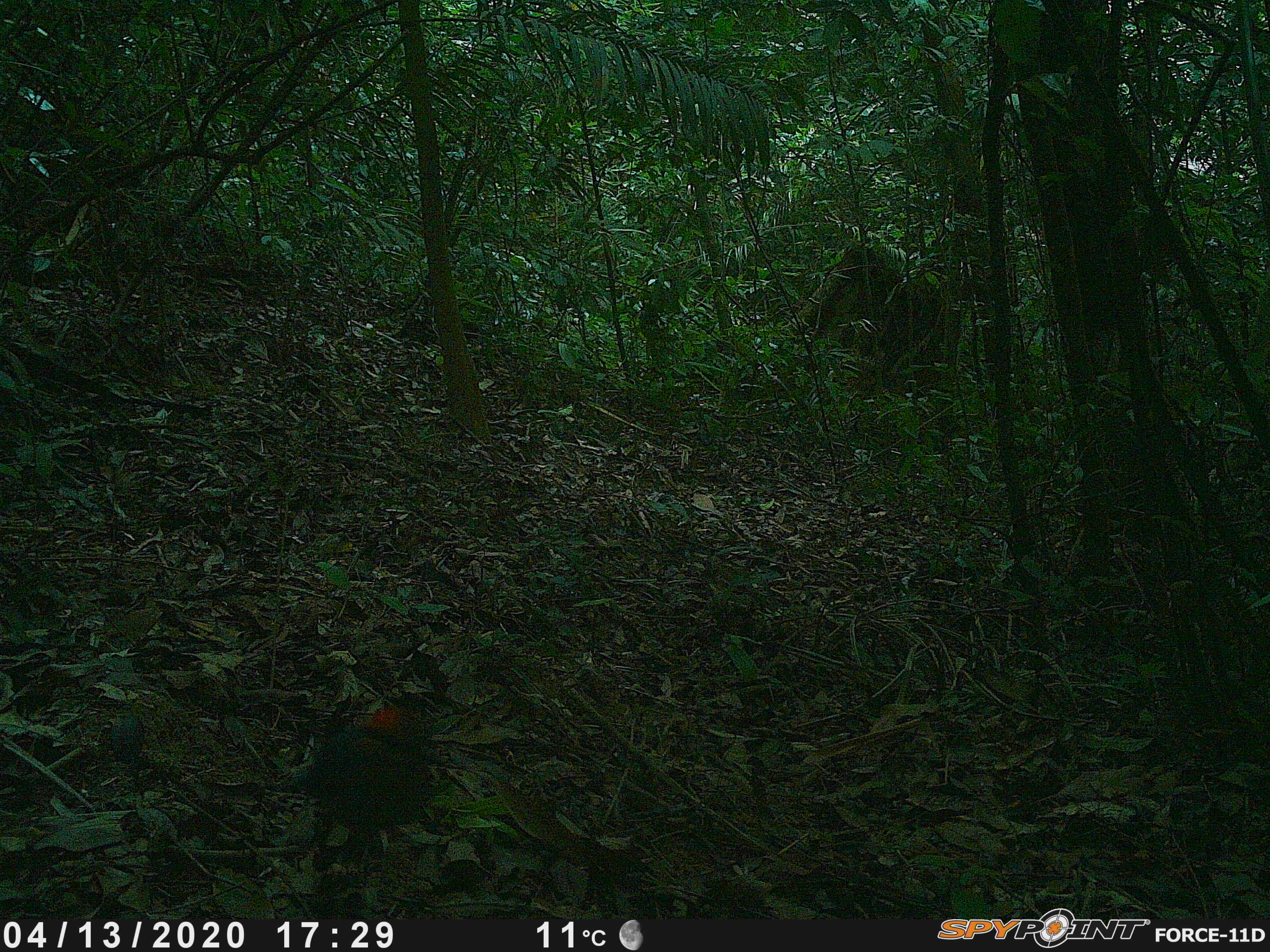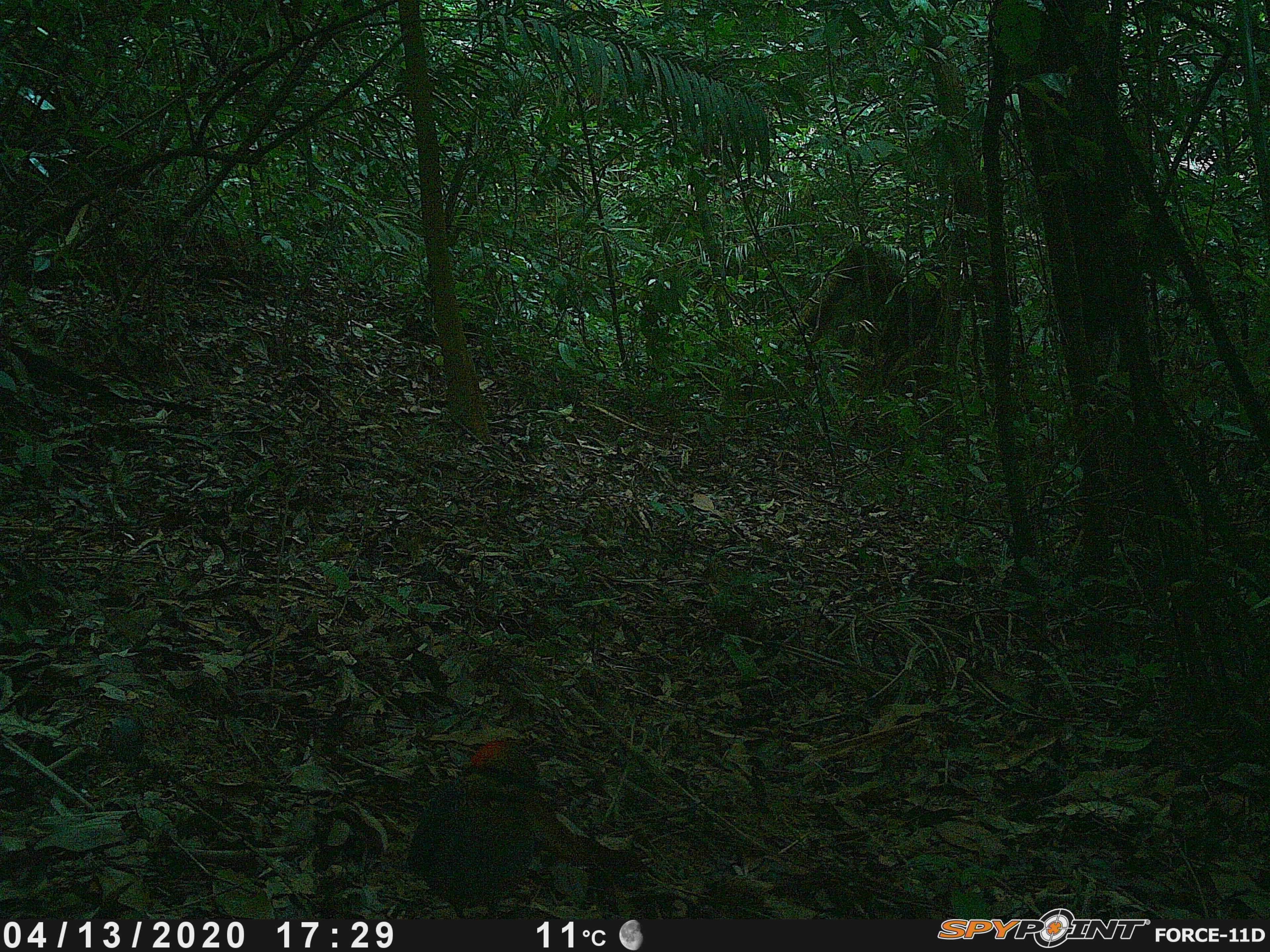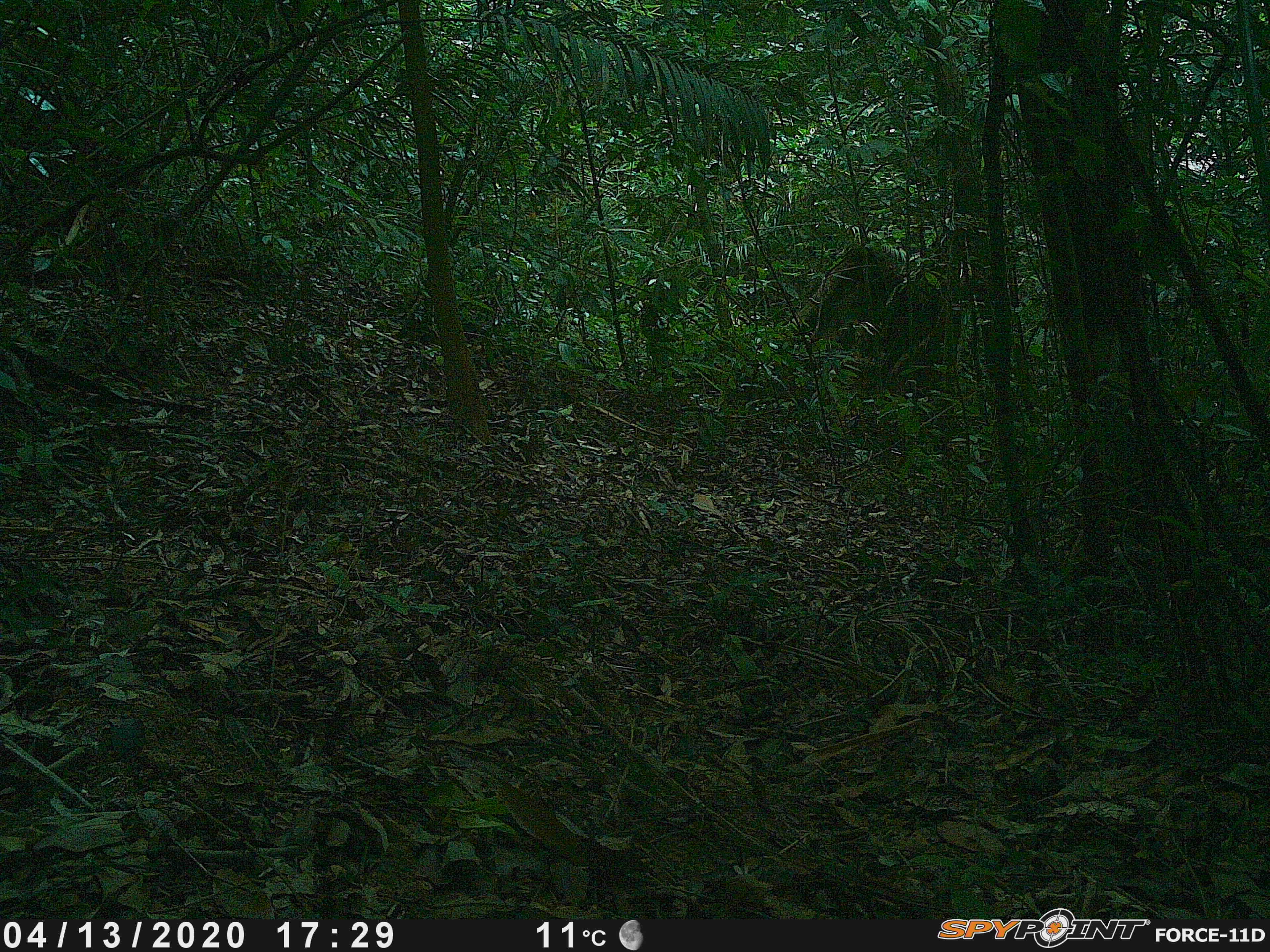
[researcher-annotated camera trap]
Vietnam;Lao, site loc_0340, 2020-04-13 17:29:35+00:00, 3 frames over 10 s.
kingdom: Animalia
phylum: Chordata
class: Aves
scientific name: Aves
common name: bird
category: unidentified bird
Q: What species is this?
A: Unidentified bird (bird) (Aves).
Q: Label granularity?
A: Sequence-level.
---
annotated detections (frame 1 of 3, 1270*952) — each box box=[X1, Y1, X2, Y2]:
unidentified bird: box=[281, 708, 431, 911]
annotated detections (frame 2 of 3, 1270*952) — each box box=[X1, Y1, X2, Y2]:
unidentified bird: box=[406, 737, 542, 918]